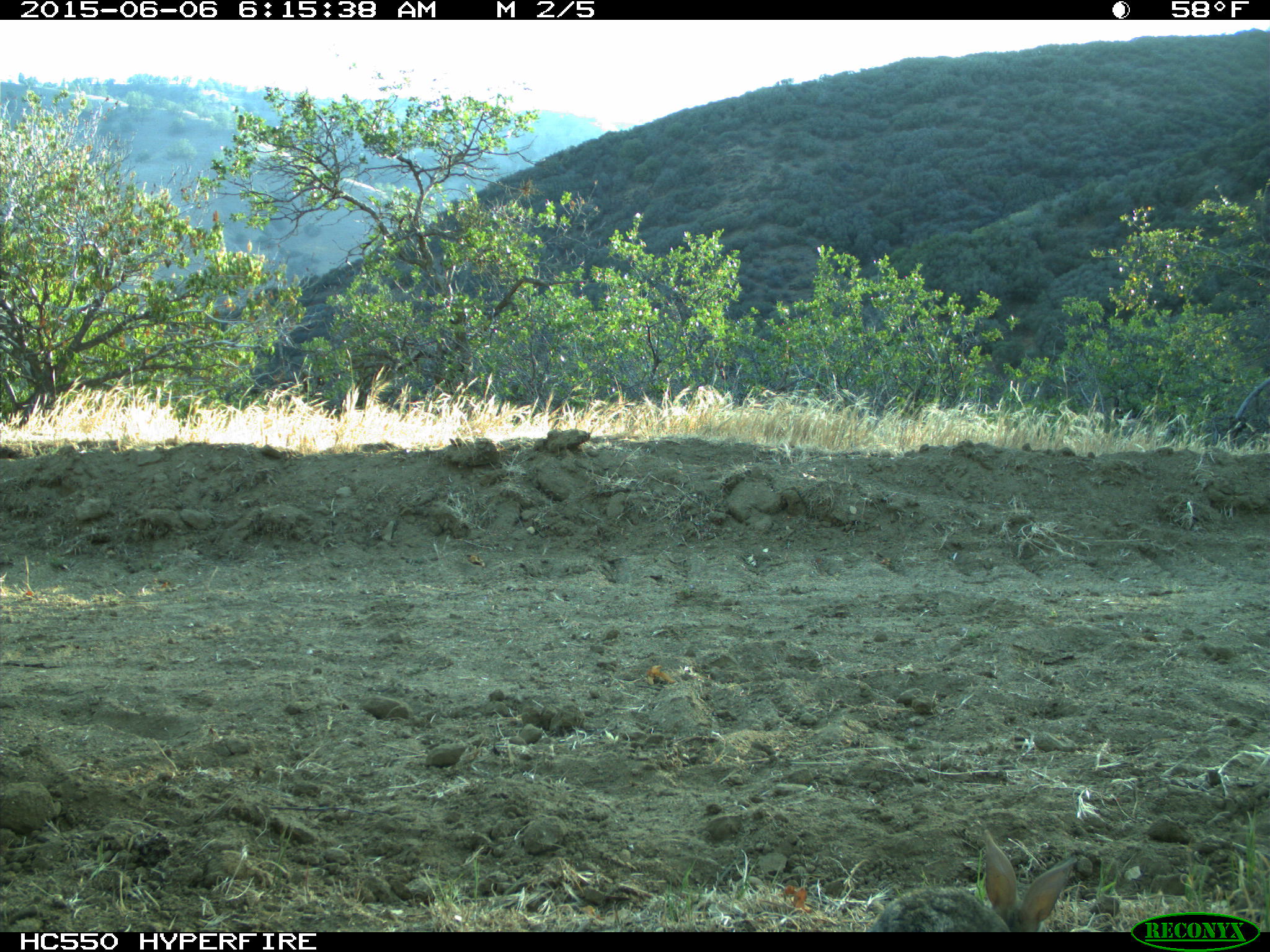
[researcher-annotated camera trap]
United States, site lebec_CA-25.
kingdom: Animalia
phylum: Chordata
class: Mammalia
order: Lagomorpha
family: Leporidae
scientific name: Leporidae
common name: rabbits and hares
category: unidentified rabbit